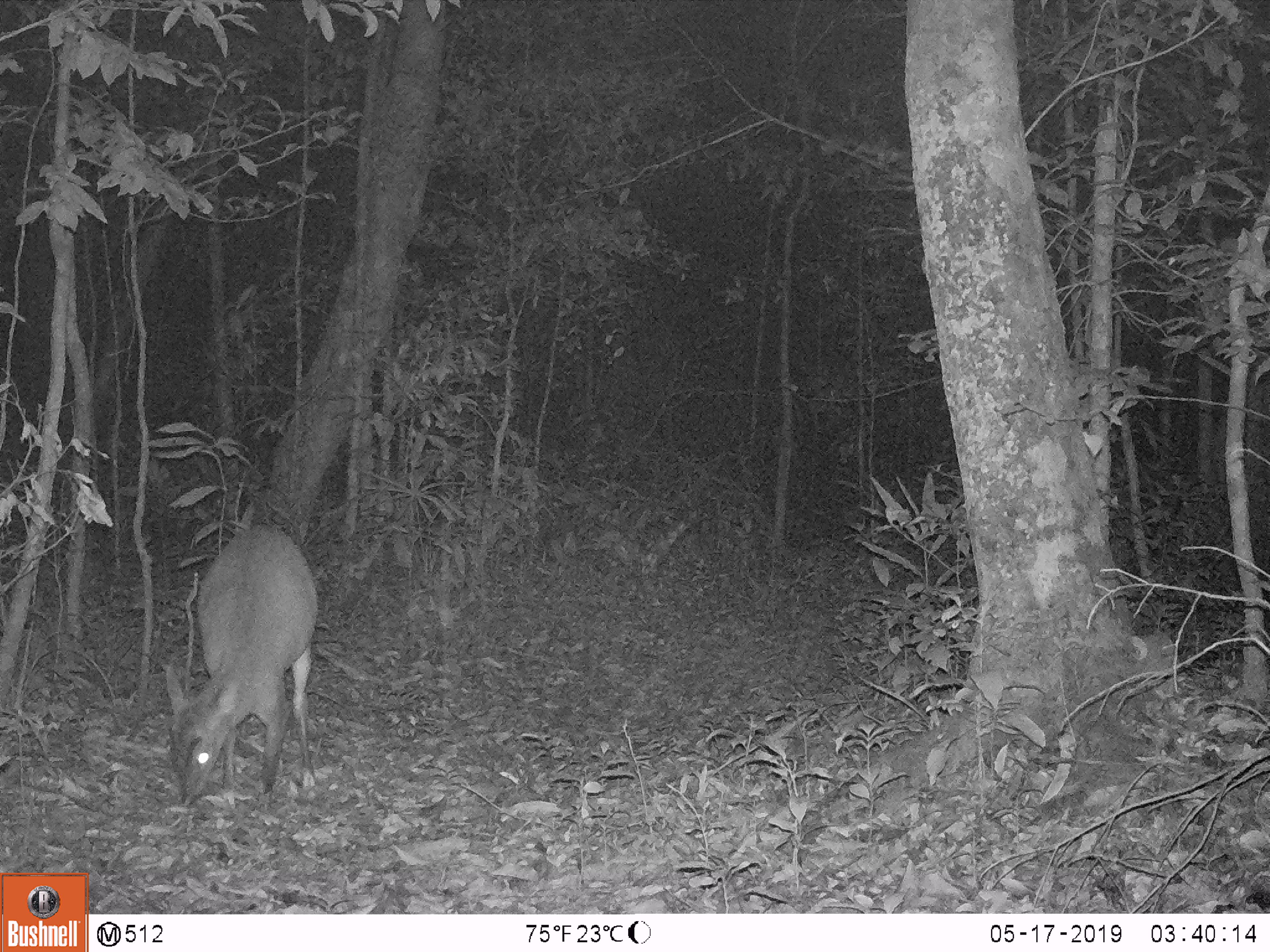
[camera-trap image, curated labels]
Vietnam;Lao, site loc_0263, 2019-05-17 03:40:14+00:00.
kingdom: Animalia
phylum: Chordata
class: Mammalia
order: Artiodactyla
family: Cervidae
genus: Muntiacus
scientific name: Muntiacus vuquangensis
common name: large-antlered muntjac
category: large antlered muntjac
Large antlered muntjac (large-antlered muntjac) (Muntiacus vuquangensis). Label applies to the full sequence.